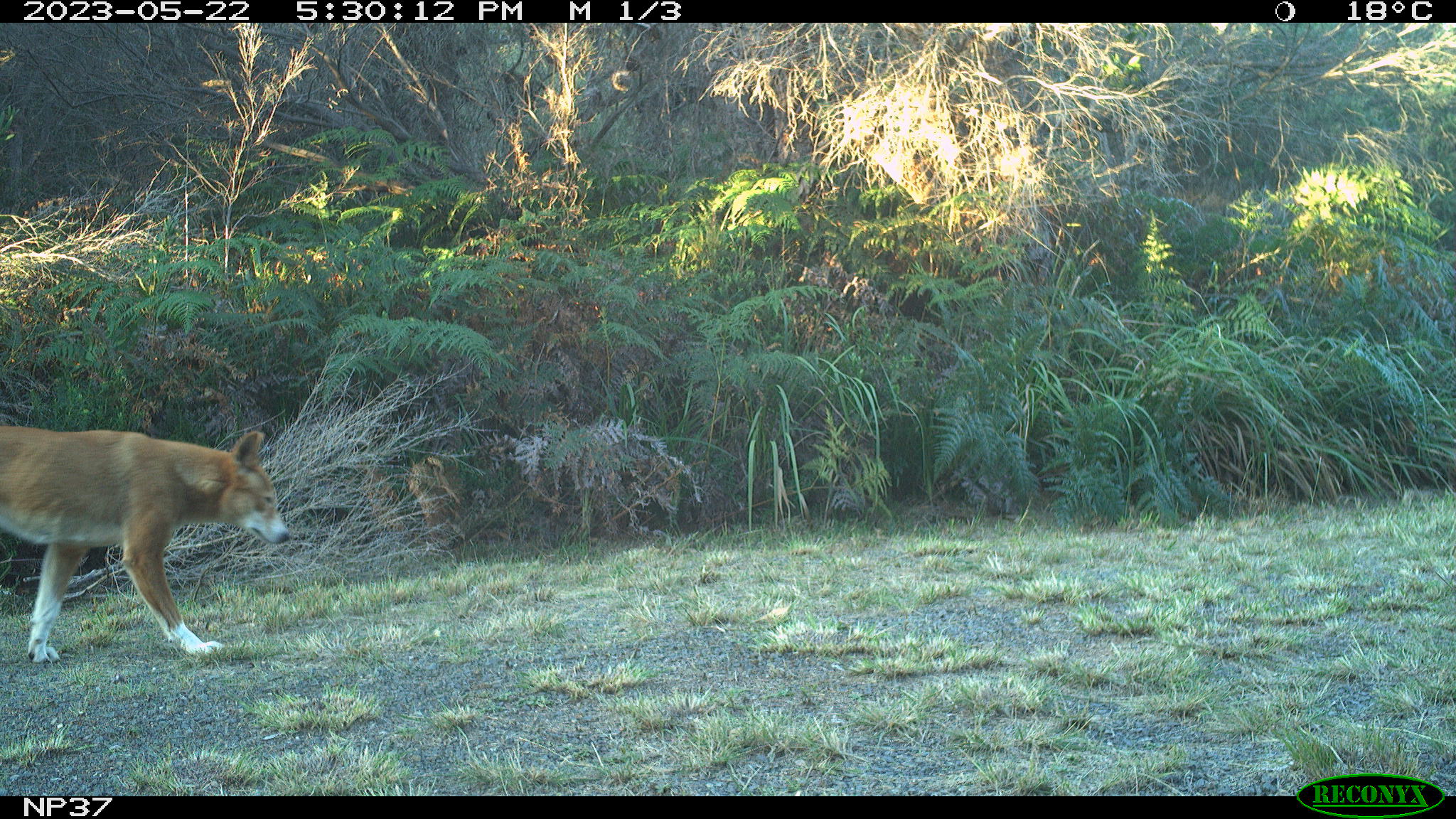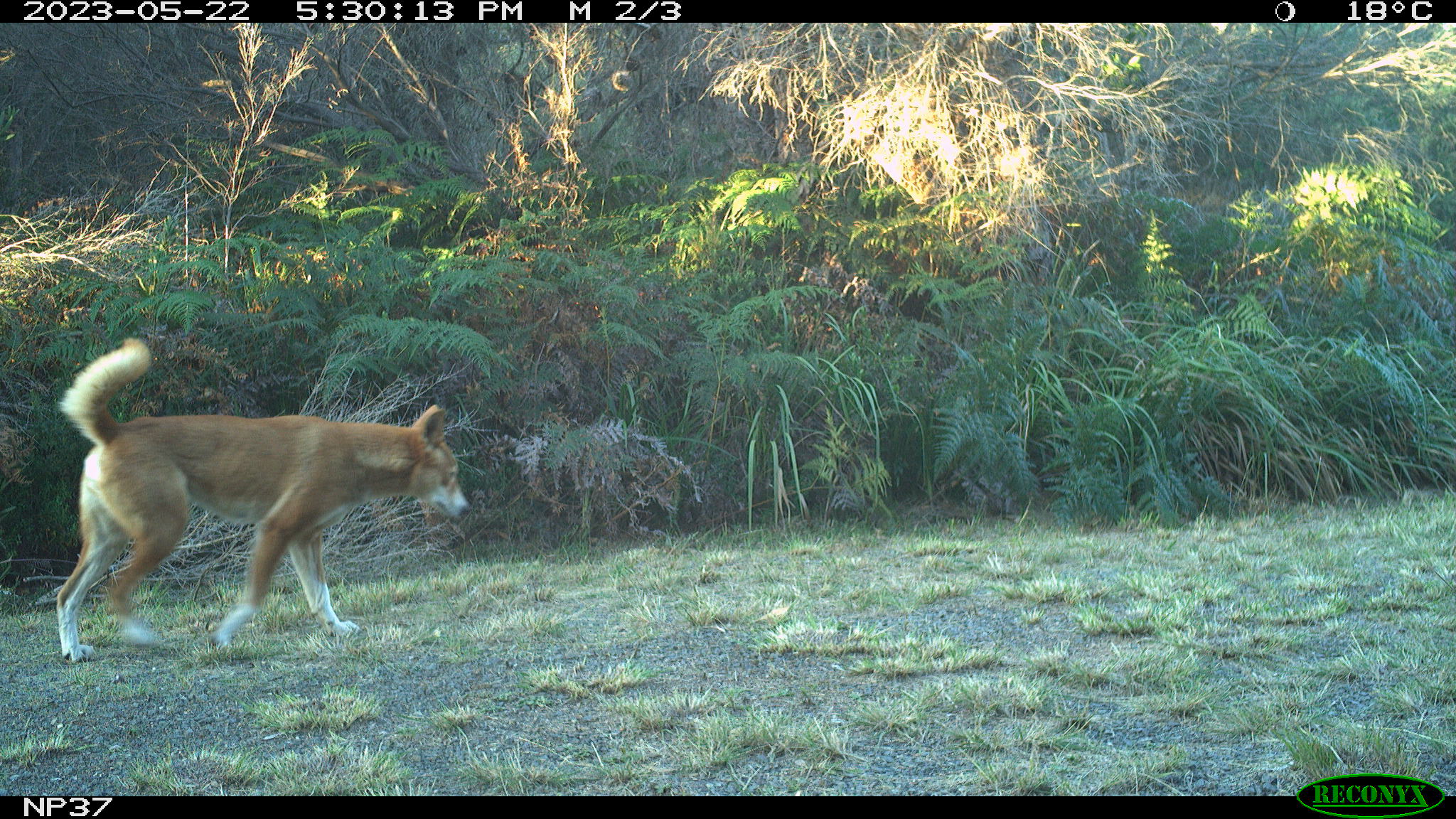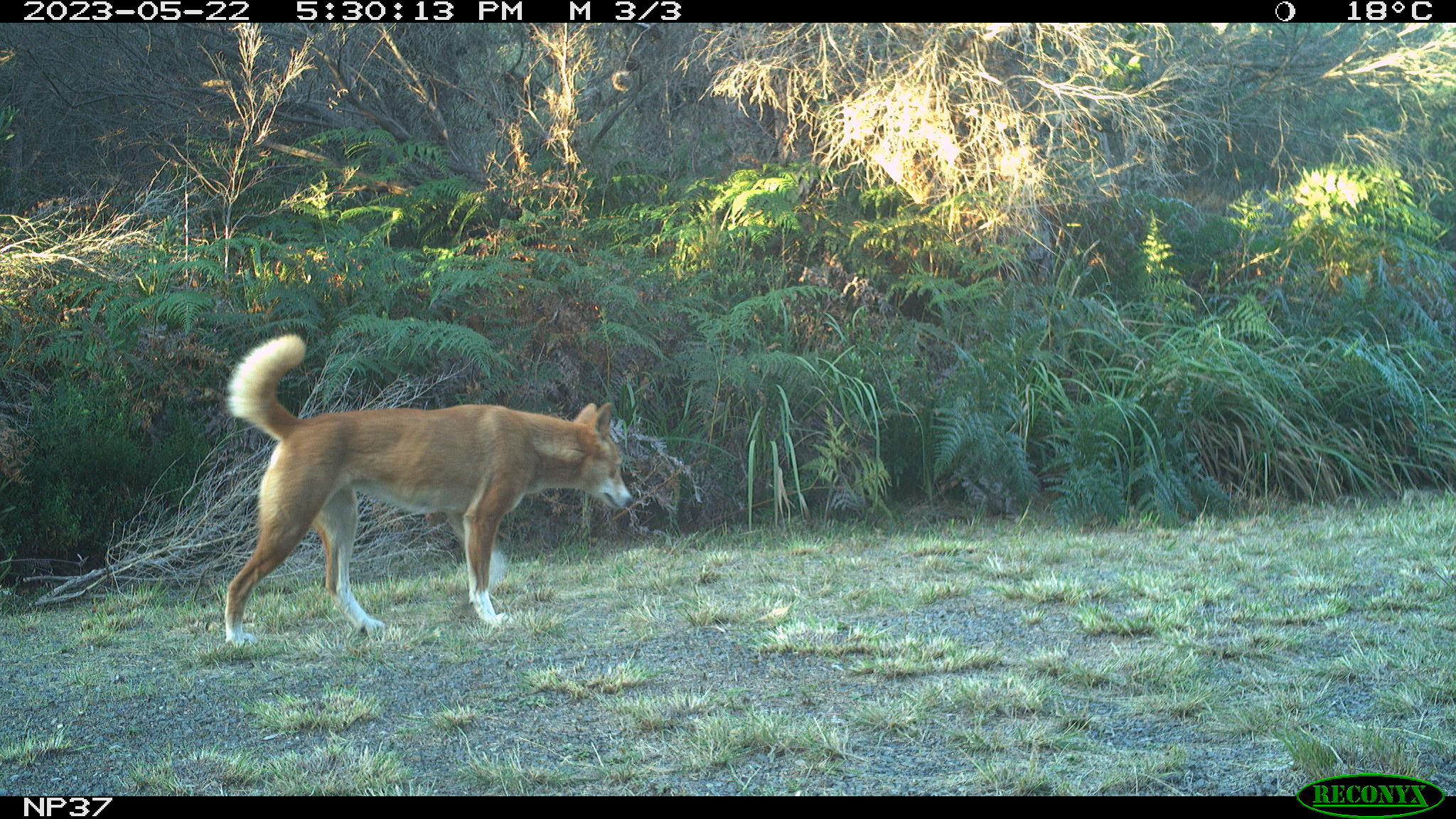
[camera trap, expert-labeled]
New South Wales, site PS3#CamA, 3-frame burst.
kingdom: Animalia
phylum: Chordata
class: Mammalia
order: Carnivora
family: Canidae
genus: Canis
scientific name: Canis familiaris dingo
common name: dingo